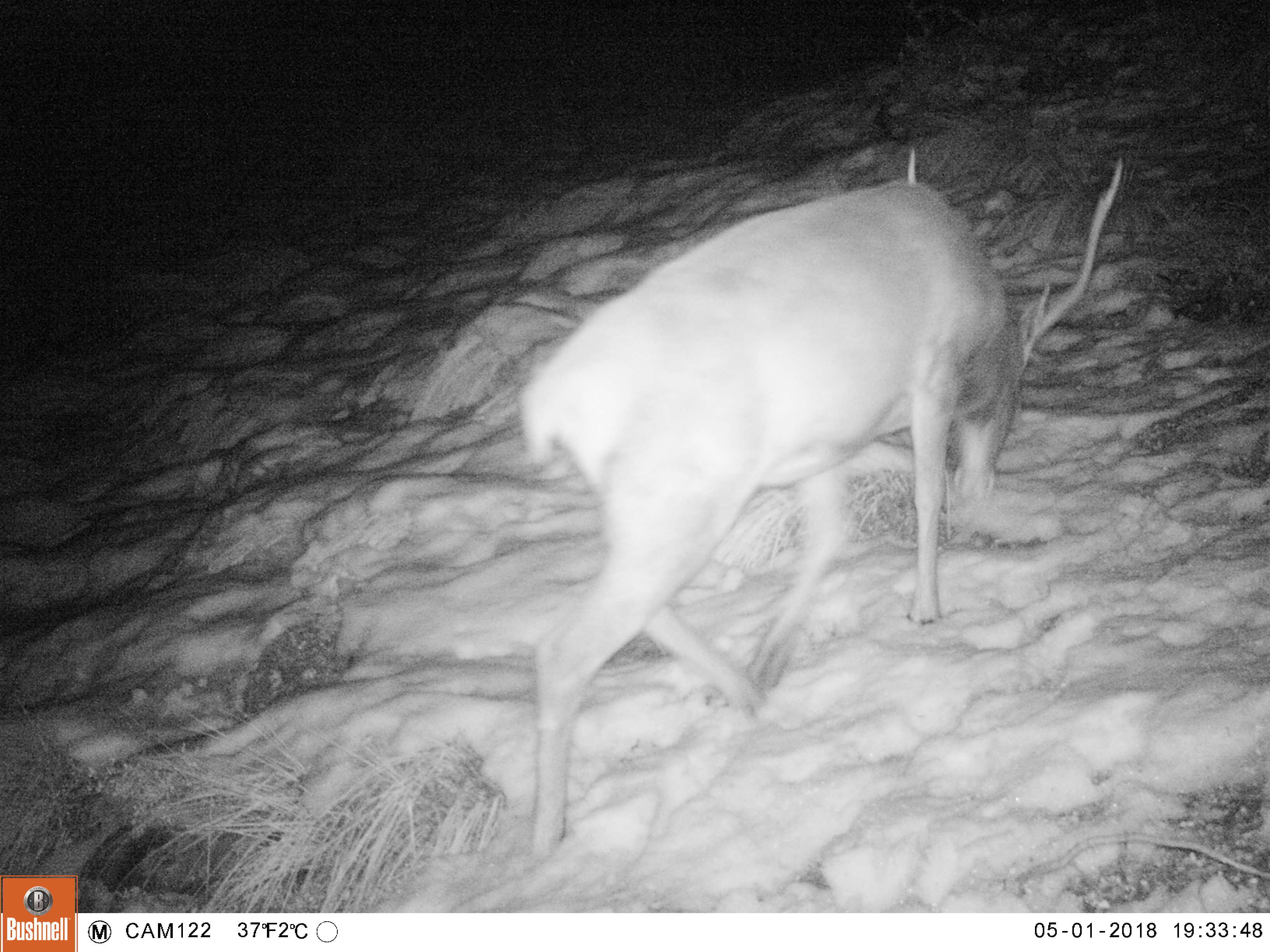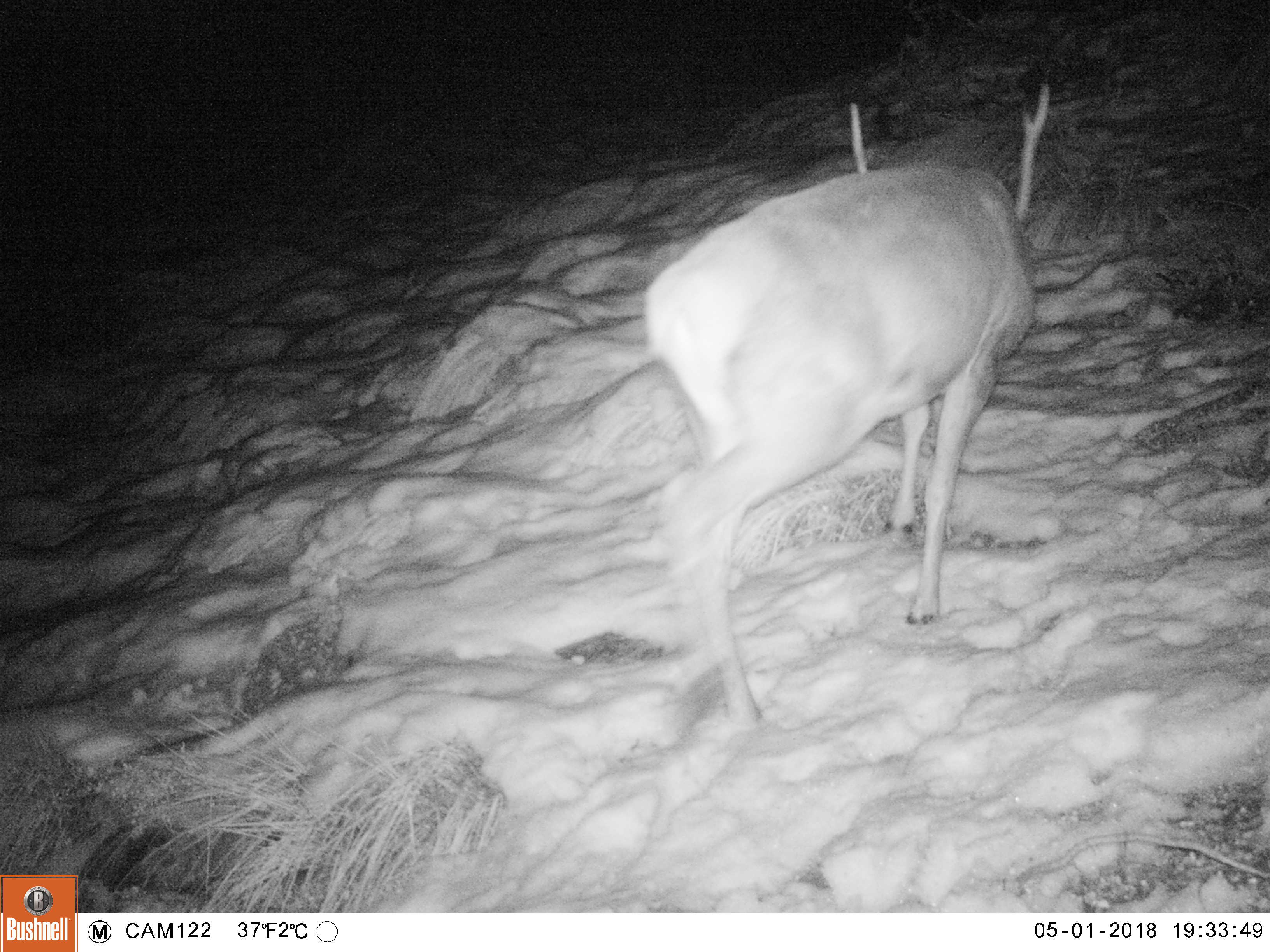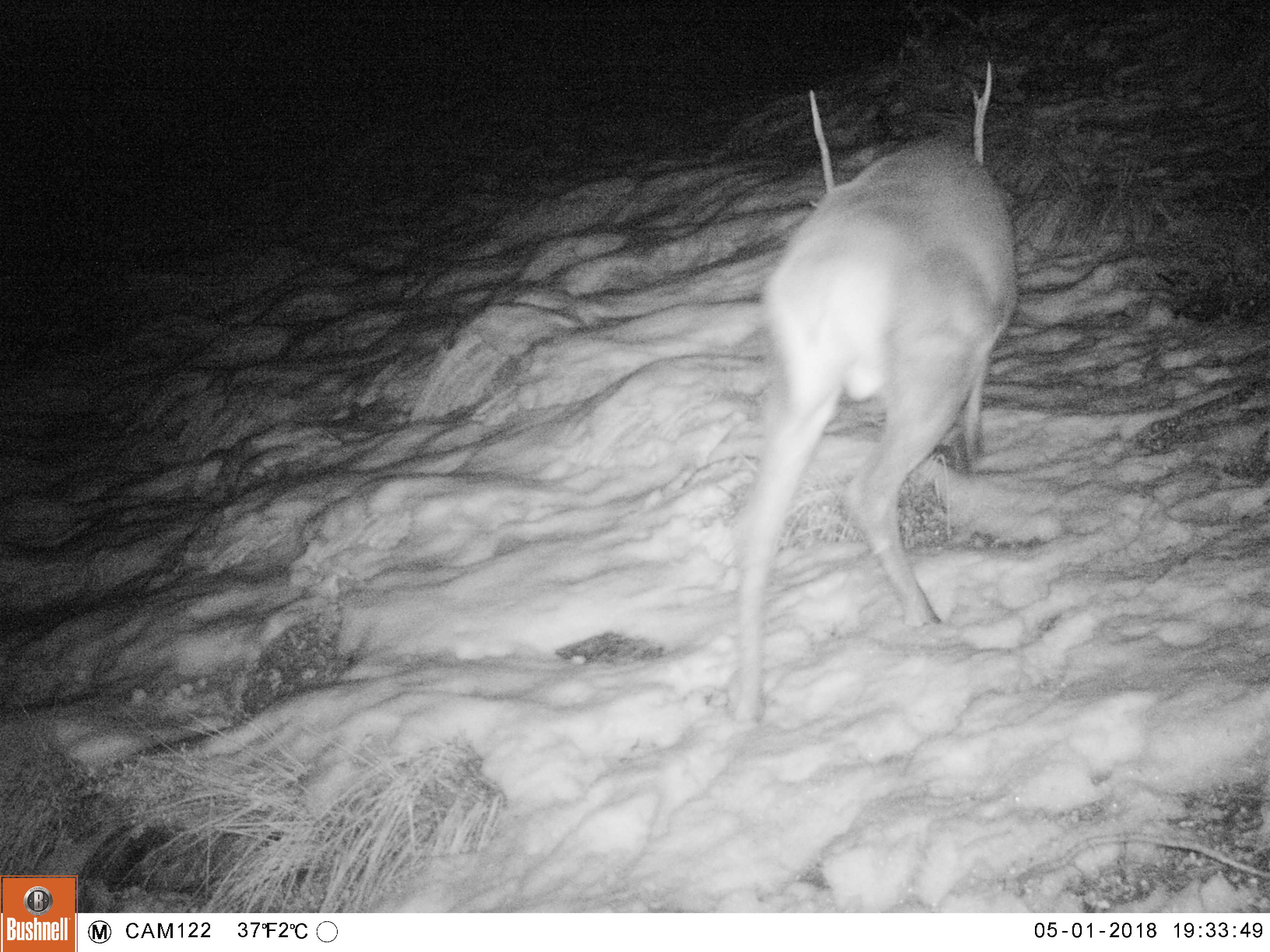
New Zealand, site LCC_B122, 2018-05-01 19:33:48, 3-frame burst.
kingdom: Animalia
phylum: Chordata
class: Mammalia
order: Artiodactyla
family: Cervidae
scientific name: Cervidae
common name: deer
Deer (Cervidae).